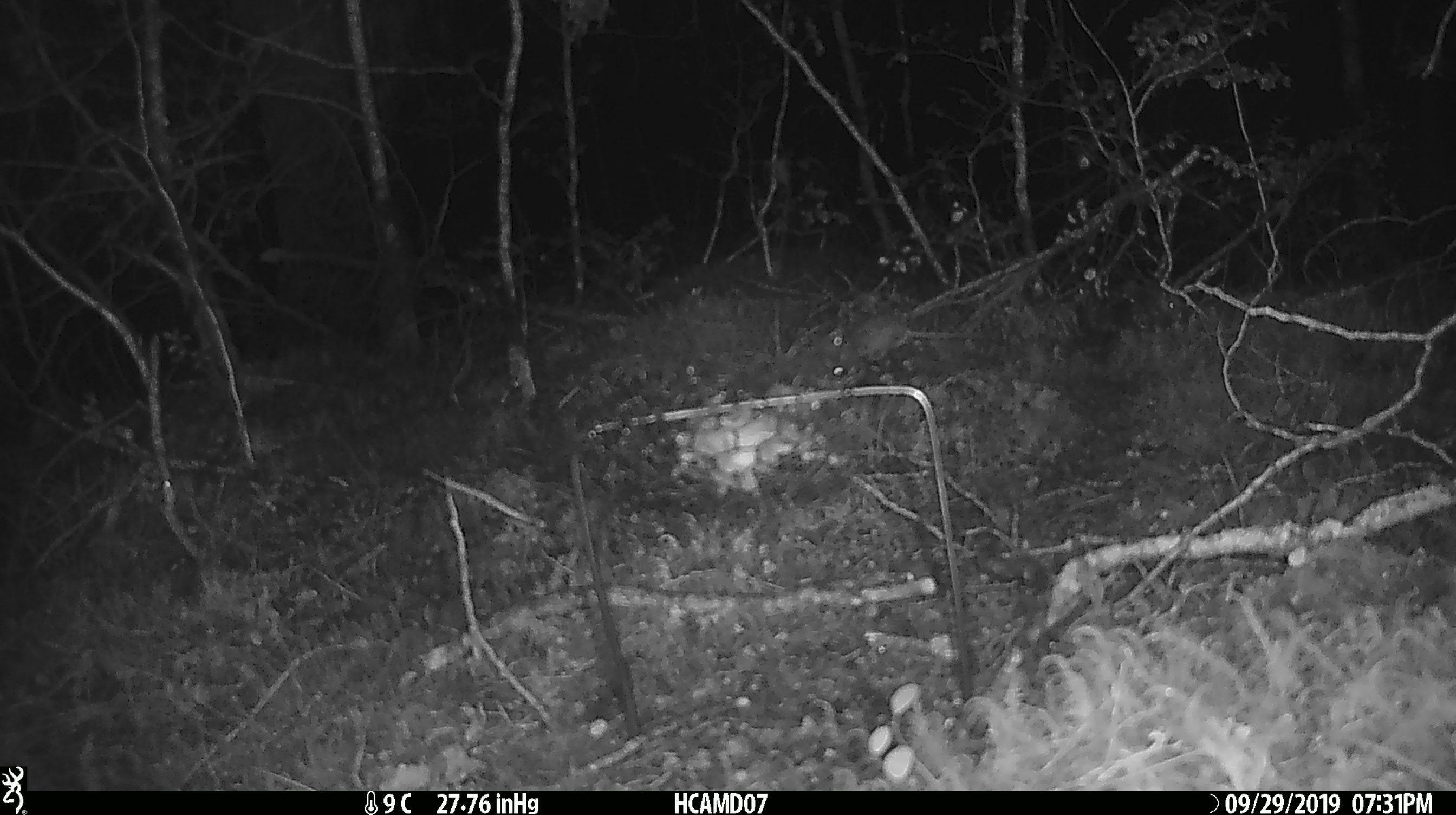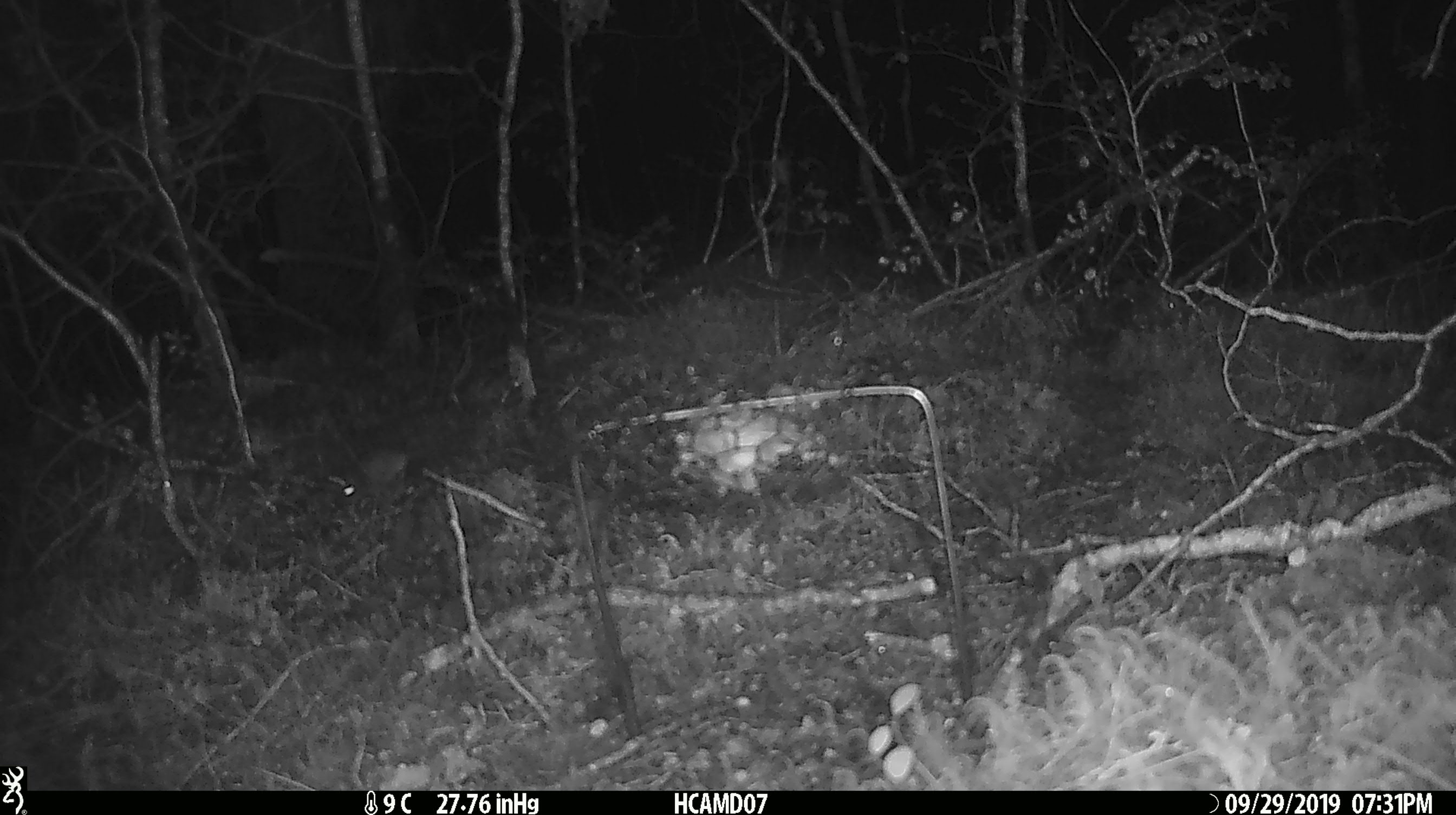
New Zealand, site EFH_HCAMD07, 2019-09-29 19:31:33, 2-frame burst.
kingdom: Animalia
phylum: Chordata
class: Mammalia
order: Rodentia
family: Muridae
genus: Mus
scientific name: Mus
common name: mouse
Mouse (Mus).